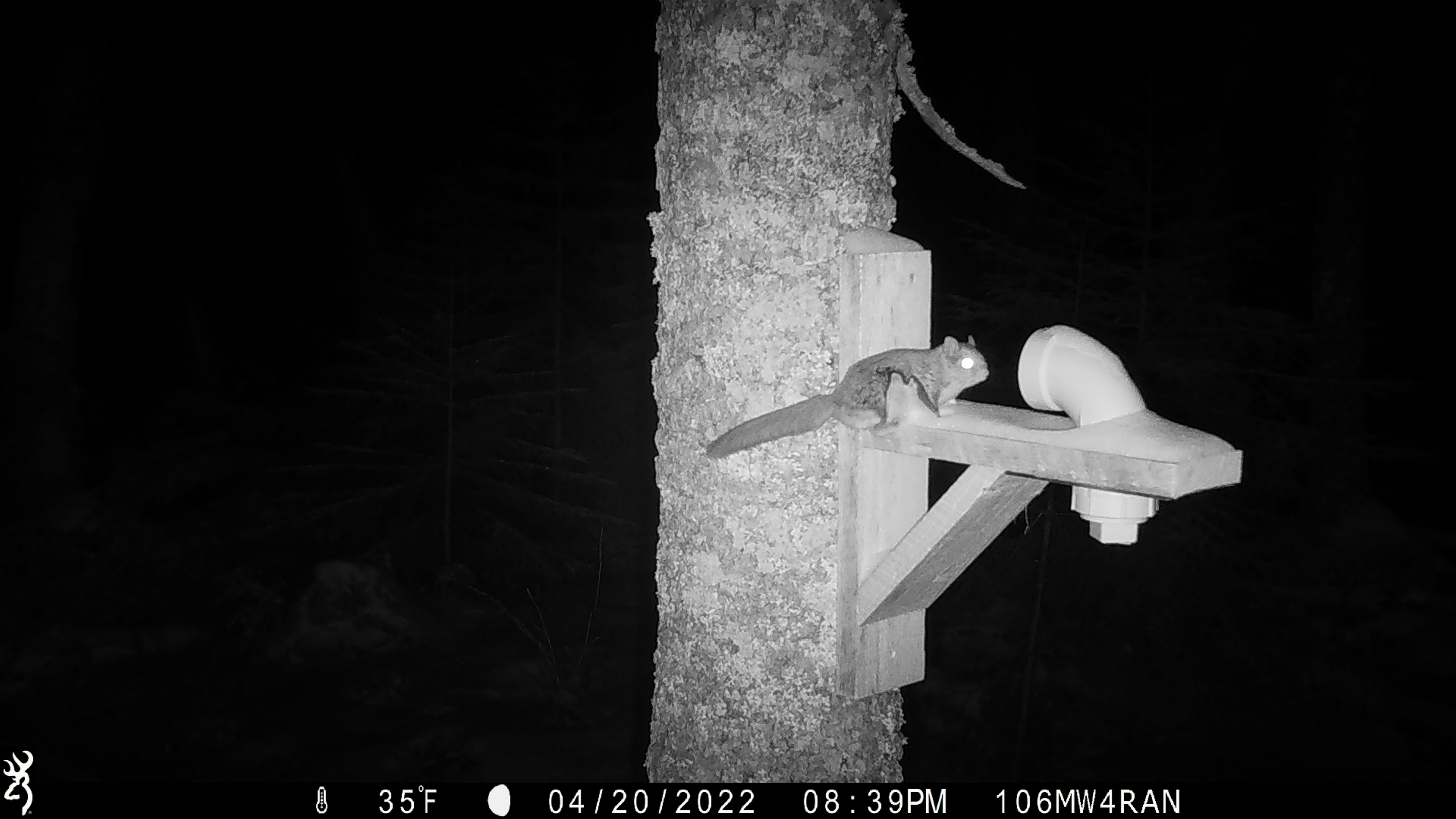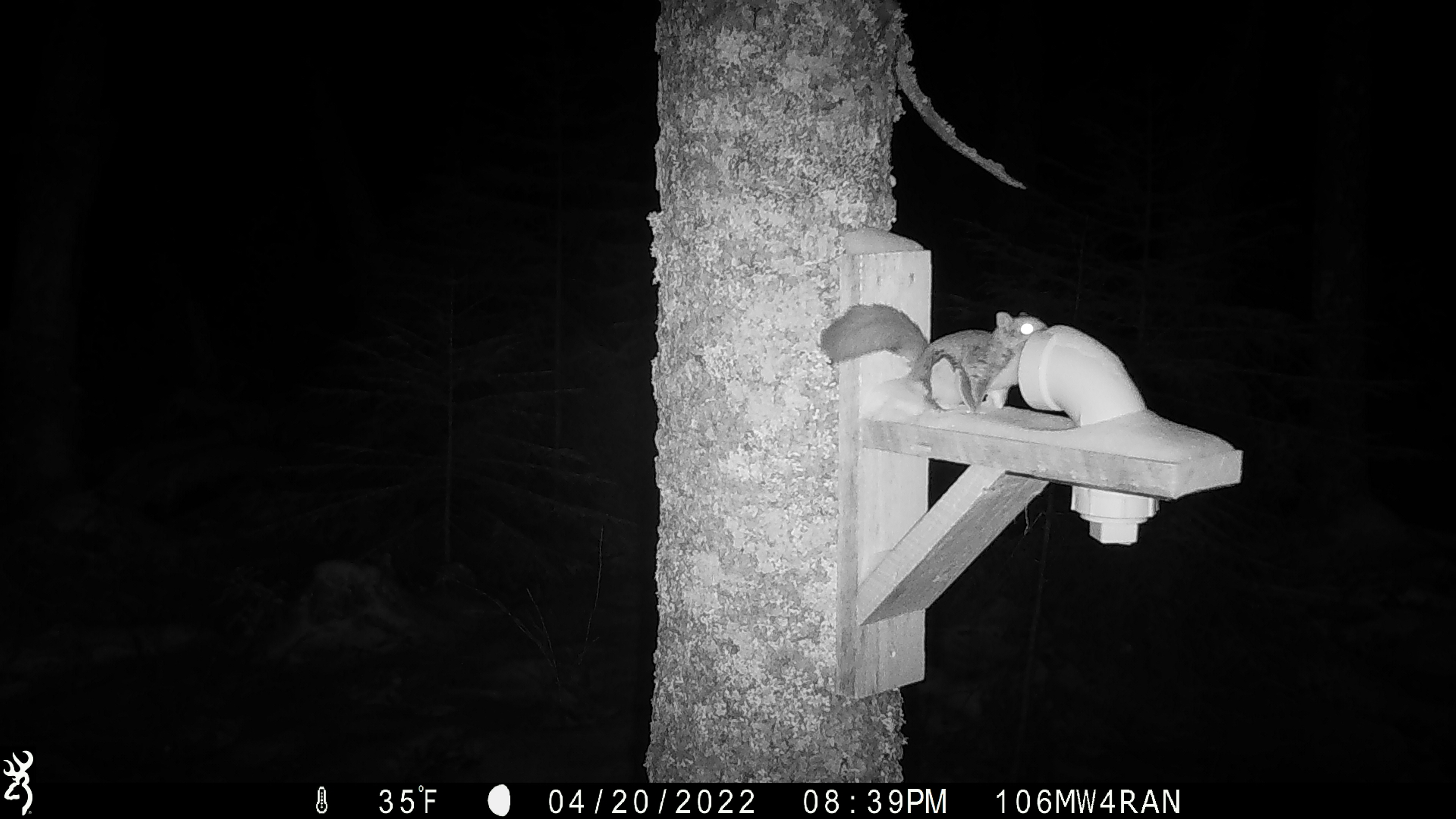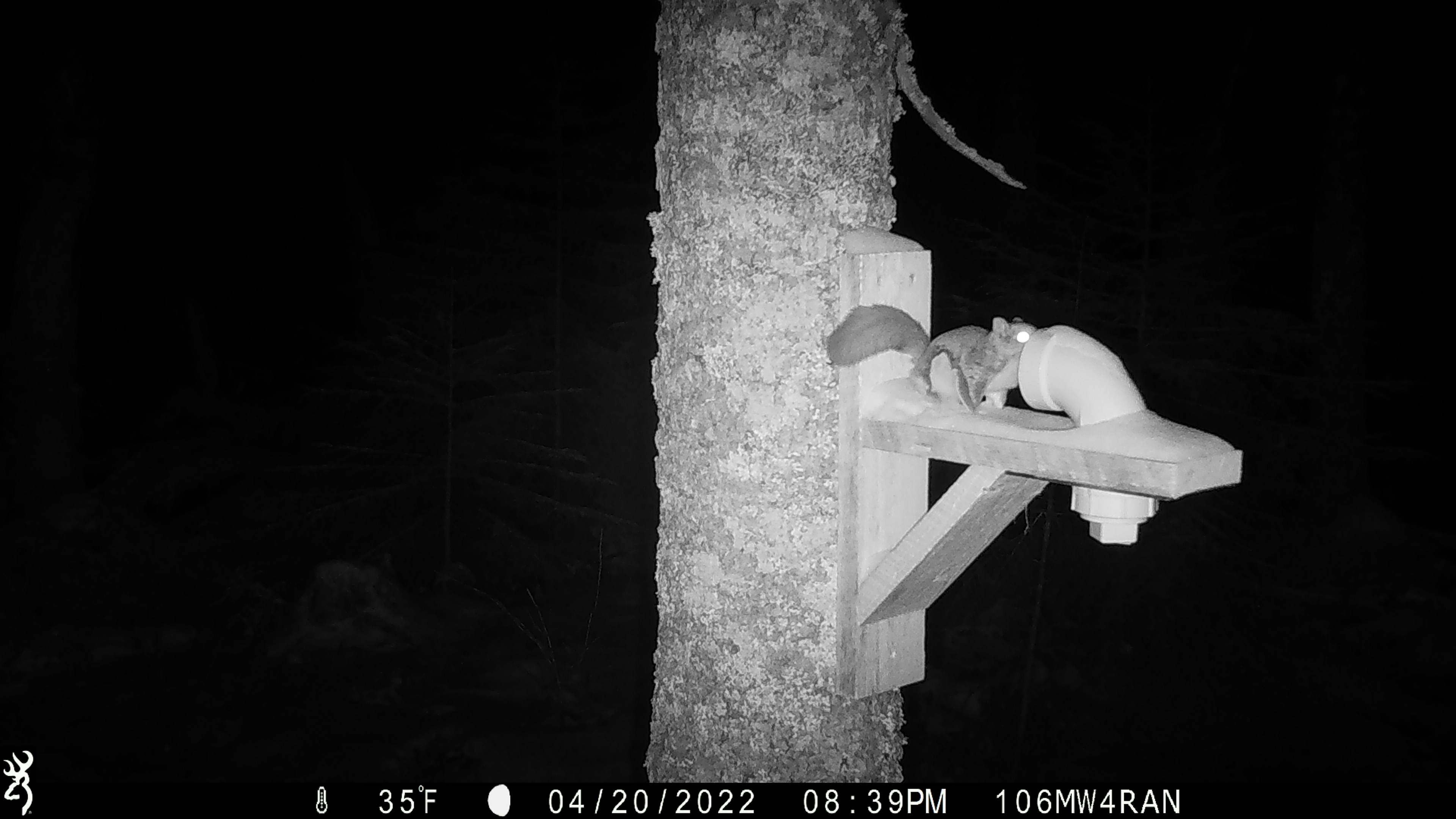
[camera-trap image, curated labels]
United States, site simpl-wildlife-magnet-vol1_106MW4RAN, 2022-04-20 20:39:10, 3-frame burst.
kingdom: Animalia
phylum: Chordata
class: Mammalia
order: Rodentia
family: Sciuridae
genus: Glaucomys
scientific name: Glaucomys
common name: flying squirrel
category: flying squirrel sp.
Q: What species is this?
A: Flying squirrel sp. (flying squirrel) (Glaucomys).